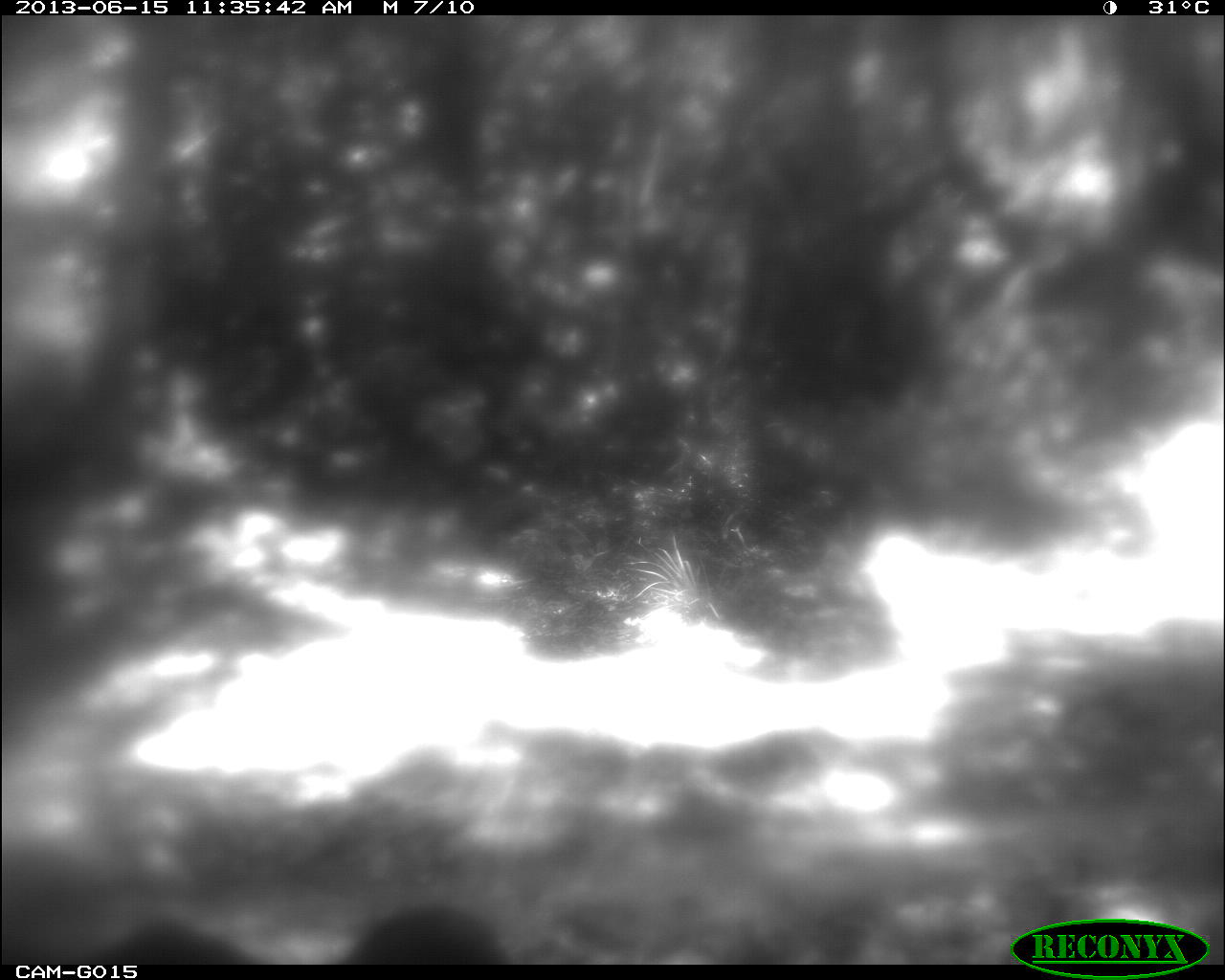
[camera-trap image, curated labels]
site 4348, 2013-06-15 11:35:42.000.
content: unidentified animal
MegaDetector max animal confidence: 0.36